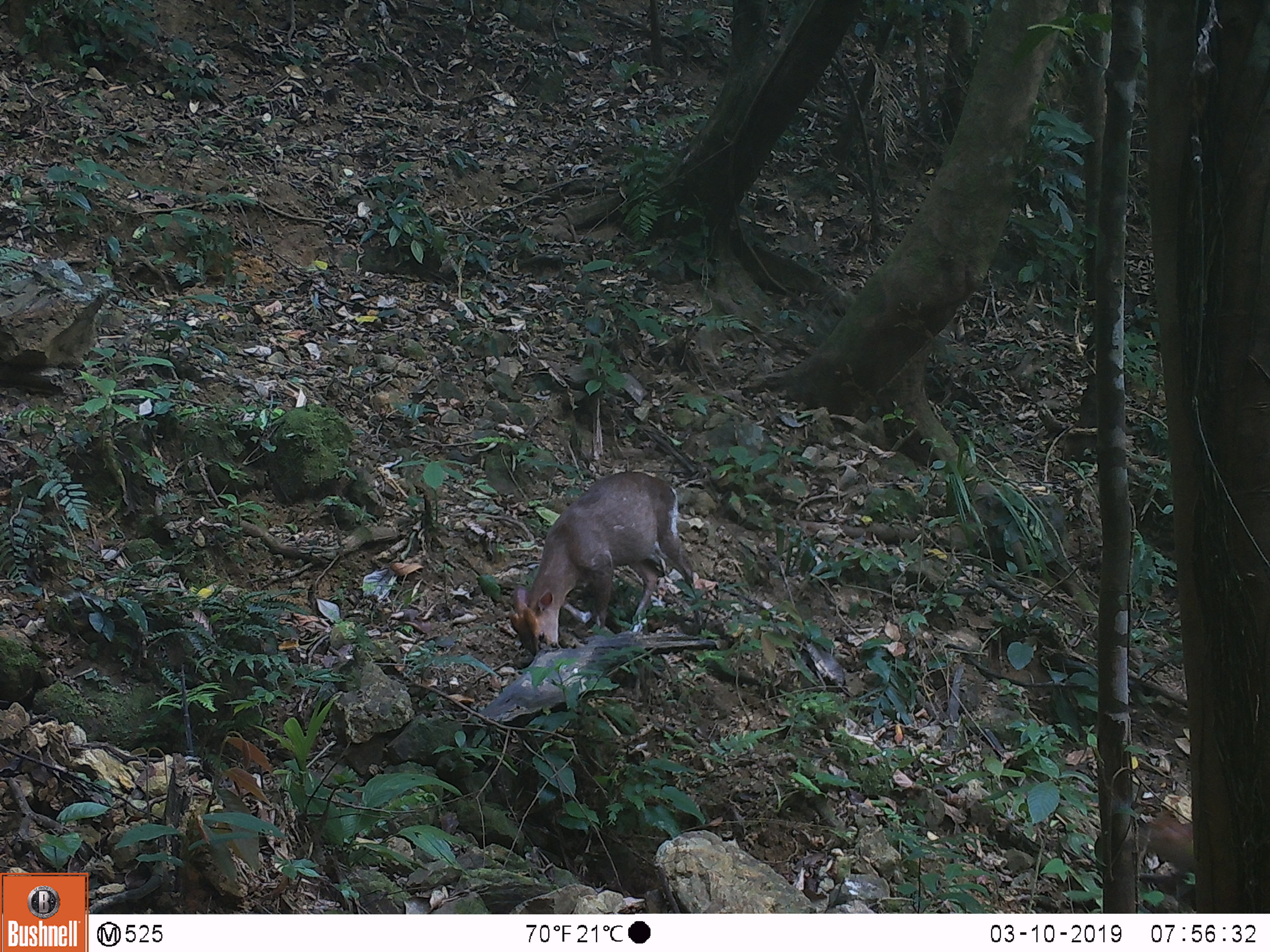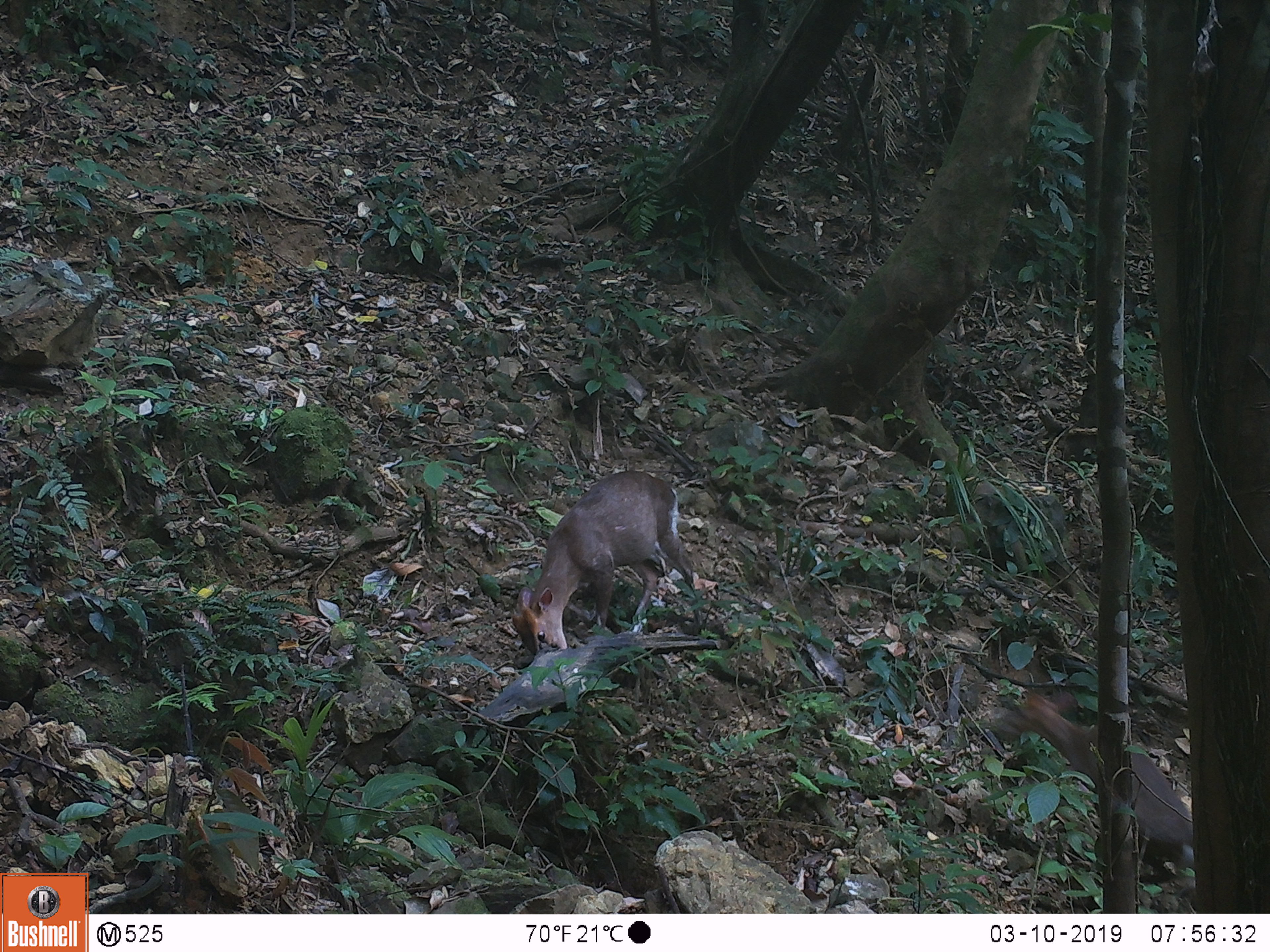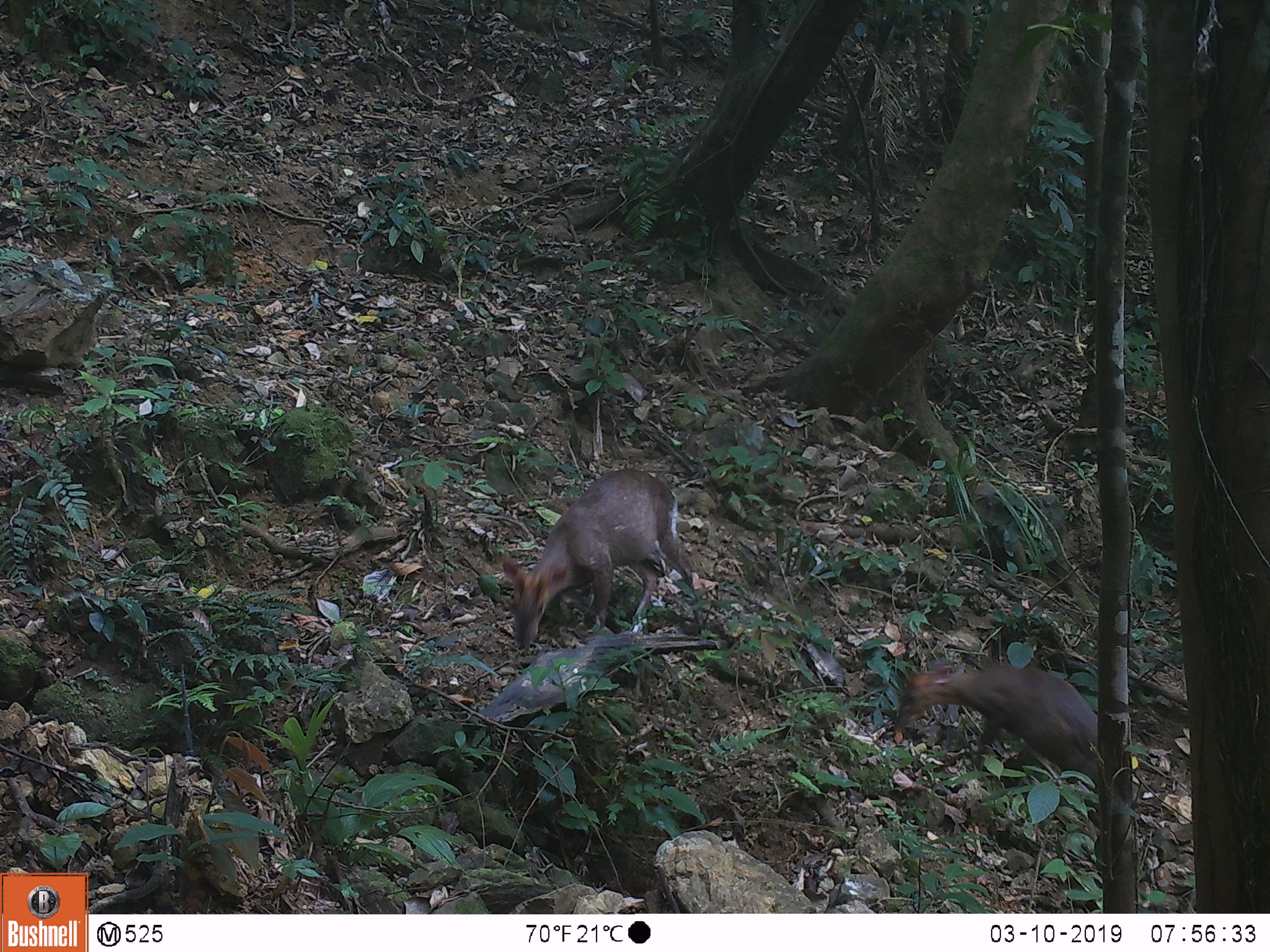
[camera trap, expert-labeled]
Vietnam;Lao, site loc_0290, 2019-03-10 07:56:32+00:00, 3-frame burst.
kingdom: Animalia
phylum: Chordata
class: Mammalia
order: Artiodactyla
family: Cervidae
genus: Muntiacus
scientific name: Muntiacus rooseveltorum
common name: roosevelt's muntjac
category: roosevelts muntjac group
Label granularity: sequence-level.